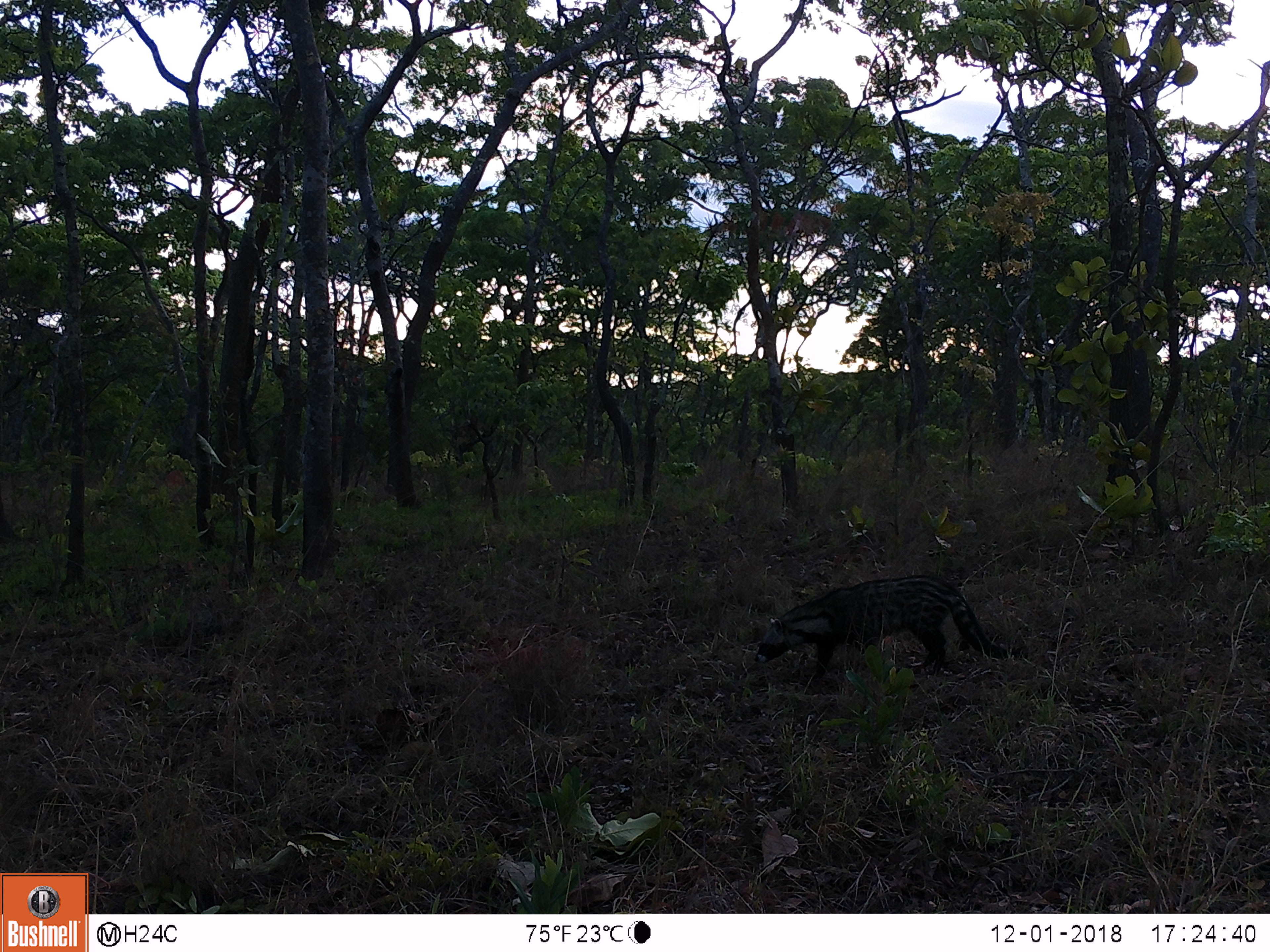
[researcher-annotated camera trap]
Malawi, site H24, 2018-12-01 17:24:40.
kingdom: Animalia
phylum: Chordata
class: Mammalia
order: Carnivora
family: Viverridae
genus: Civettictis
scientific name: Civettictis civetta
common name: african civet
African civet (Civettictis civetta), count 1.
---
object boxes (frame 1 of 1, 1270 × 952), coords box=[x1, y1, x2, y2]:
african civet: box=[745, 564, 1018, 686]